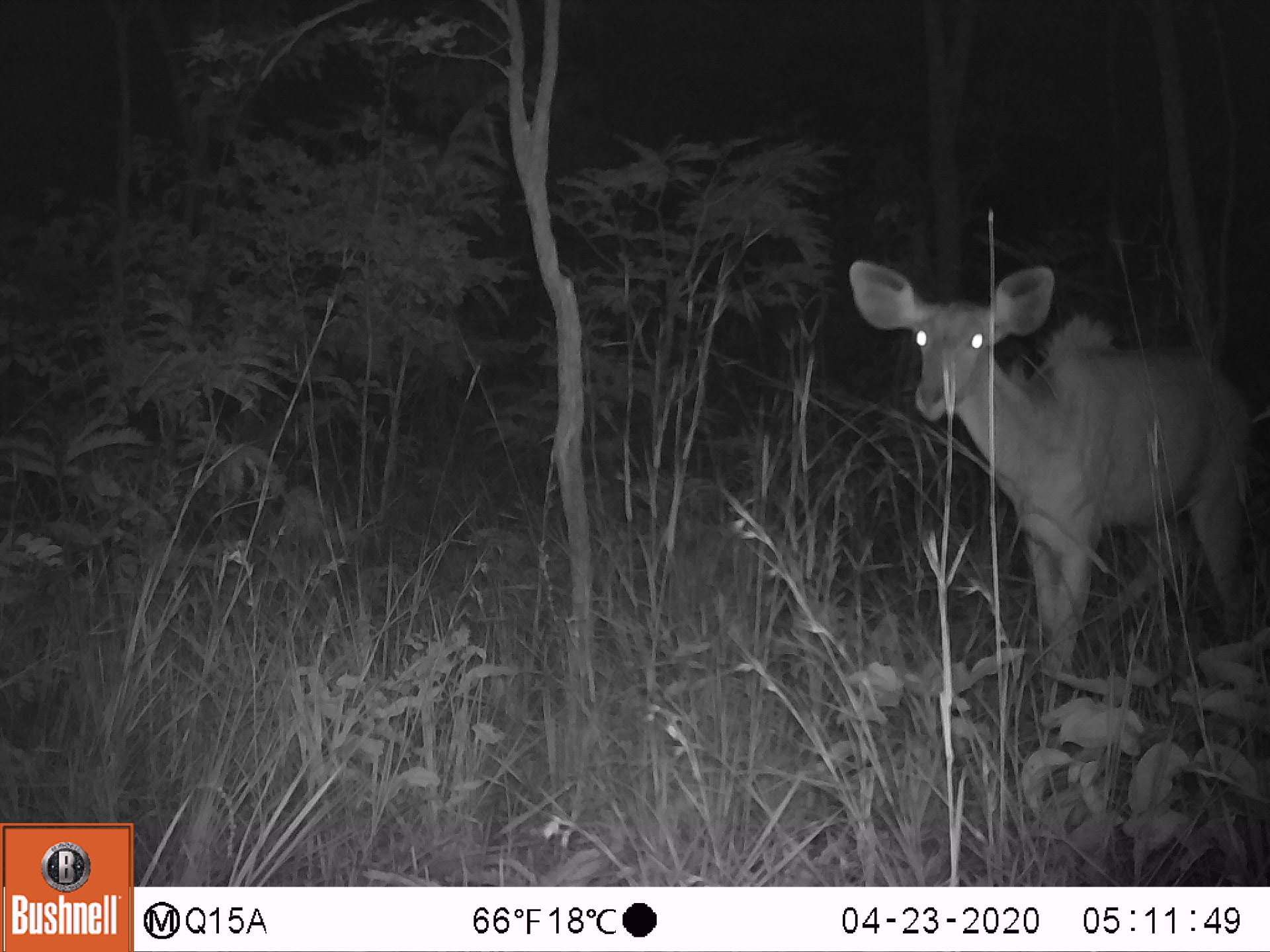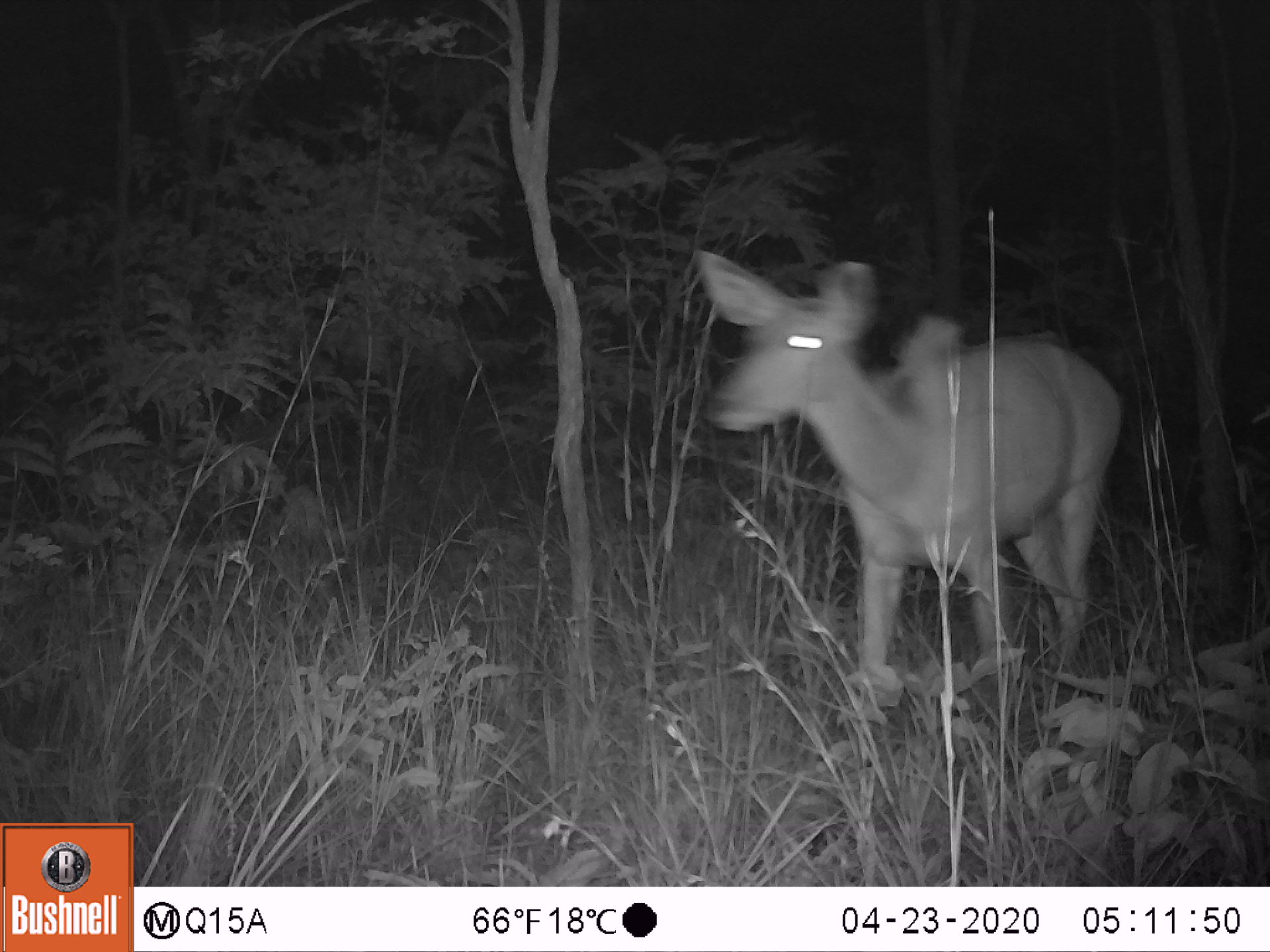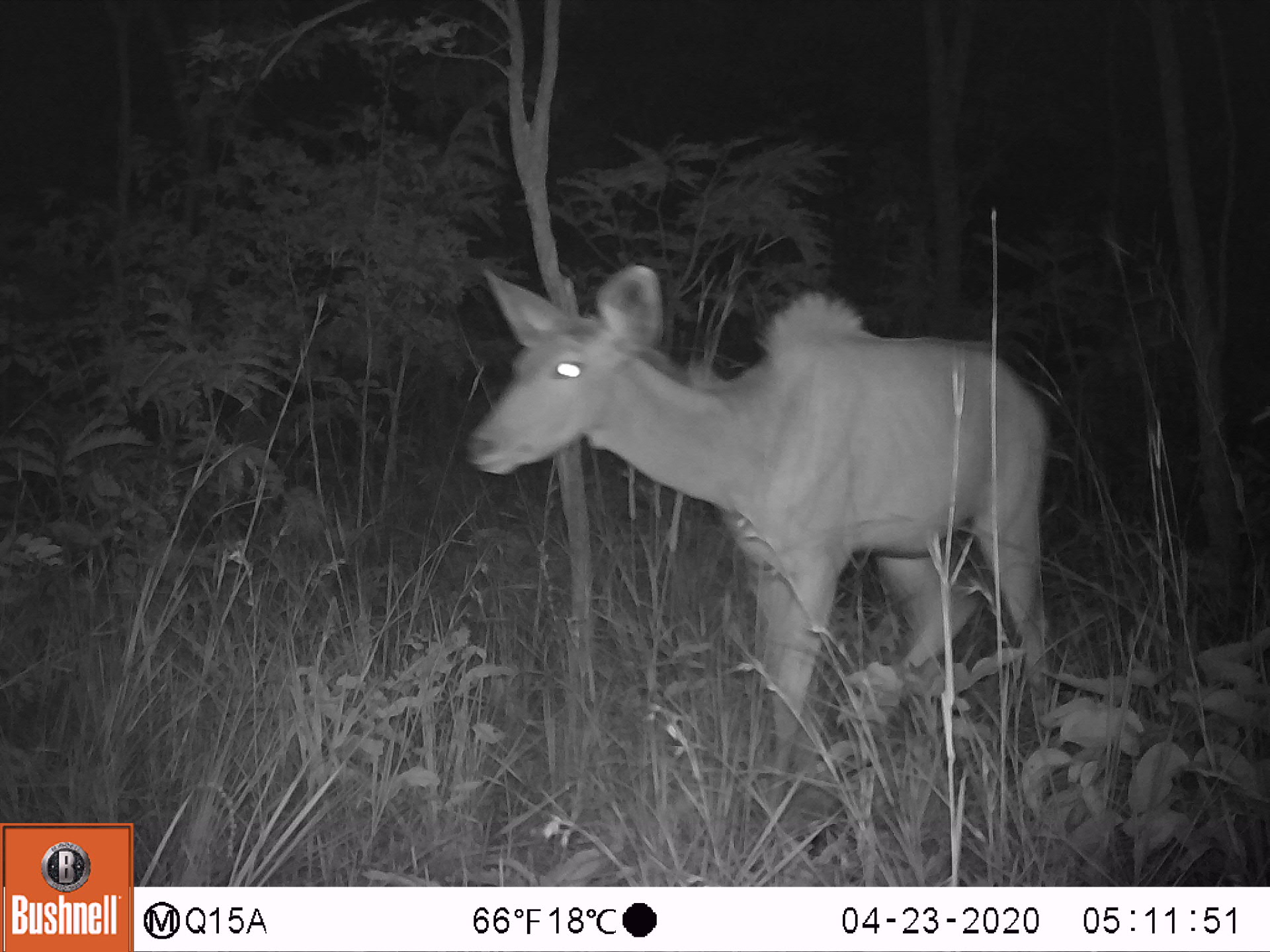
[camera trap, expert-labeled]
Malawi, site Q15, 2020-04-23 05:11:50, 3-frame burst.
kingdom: Animalia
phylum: Chordata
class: Mammalia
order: Artiodactyla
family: Bovidae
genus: Tragelaphus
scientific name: Tragelaphus strepsiceros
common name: greater kudu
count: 1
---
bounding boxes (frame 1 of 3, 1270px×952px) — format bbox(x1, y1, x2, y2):
greater kudu: bbox(845, 252, 1261, 717)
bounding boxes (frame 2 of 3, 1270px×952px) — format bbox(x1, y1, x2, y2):
greater kudu: bbox(674, 239, 1131, 747)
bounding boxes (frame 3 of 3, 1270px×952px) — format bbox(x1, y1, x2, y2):
greater kudu: bbox(445, 263, 1059, 756)